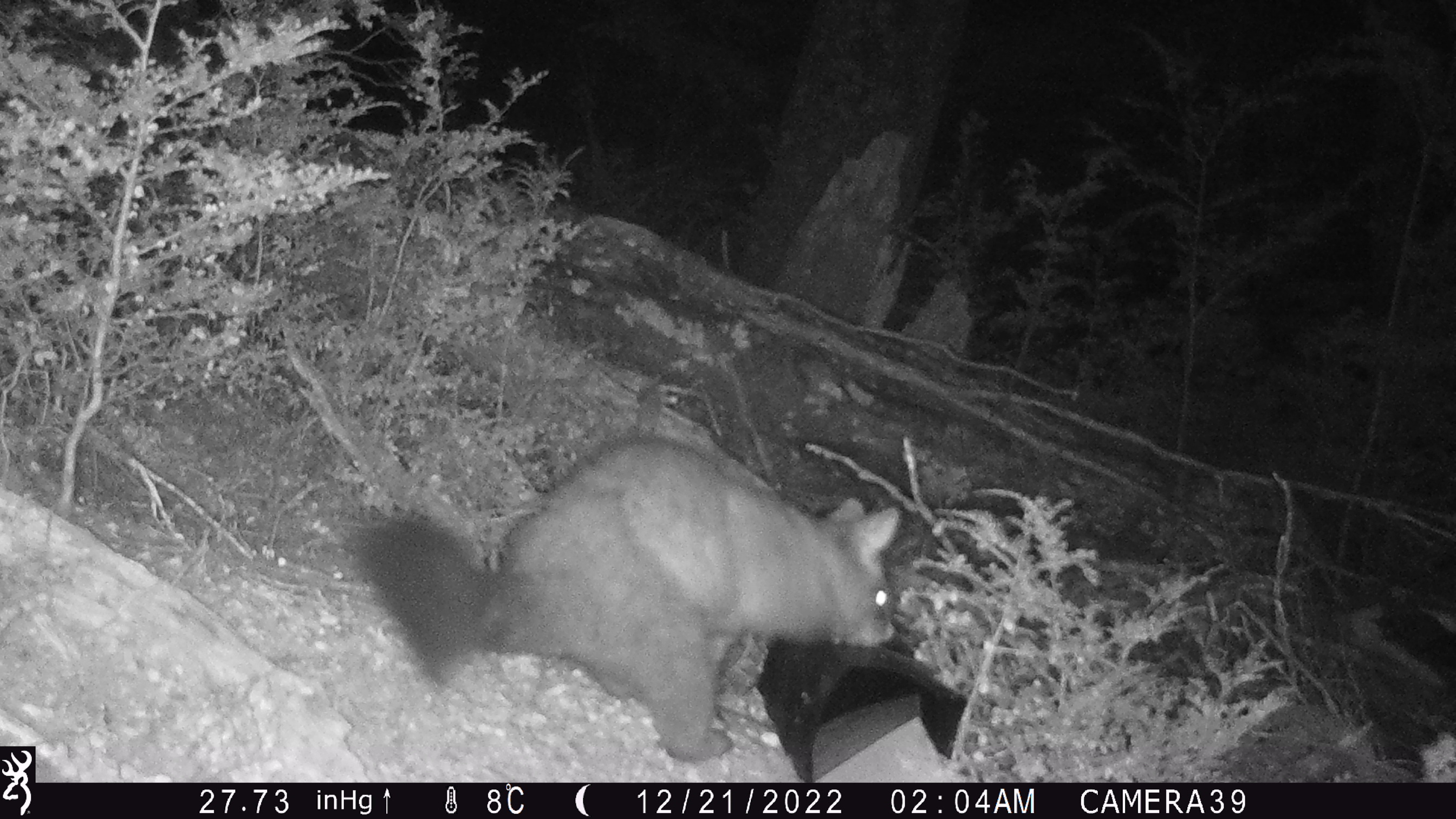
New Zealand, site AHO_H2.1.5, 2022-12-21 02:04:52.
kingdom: Animalia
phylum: Chordata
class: Mammalia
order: Diprotodontia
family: Phalangeridae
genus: Trichosurus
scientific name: Trichosurus vulpecula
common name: common brushtail possum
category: possum